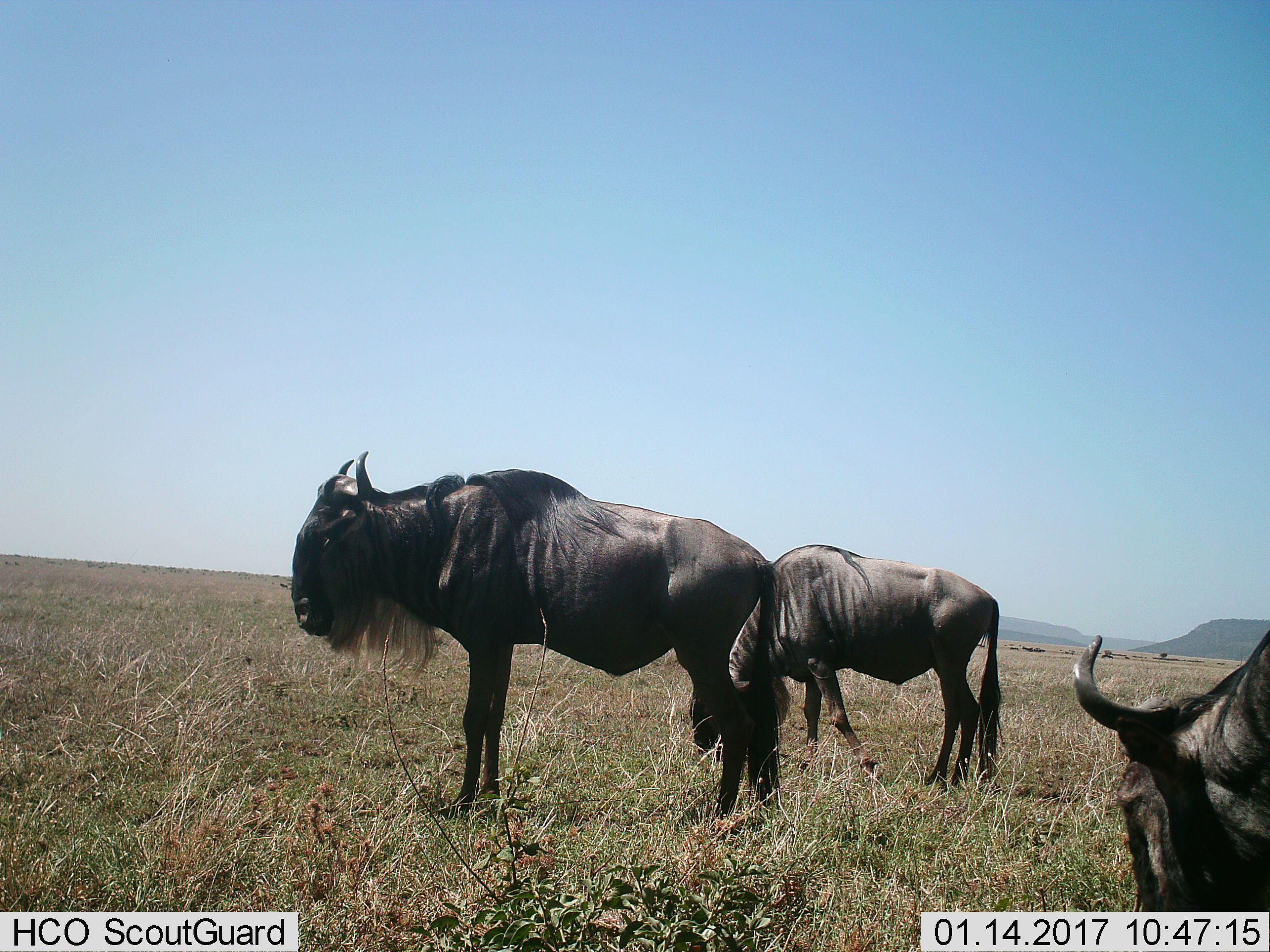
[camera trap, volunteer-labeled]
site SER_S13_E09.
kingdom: Animalia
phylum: Chordata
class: Mammalia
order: Artiodactyla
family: Bovidae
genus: Connochaetes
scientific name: Connochaetes taurinus taurinus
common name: blue wildebeest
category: wildebeestblue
Wildebeestblue (blue wildebeest) (Connochaetes taurinus taurinus), count 3. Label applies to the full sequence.